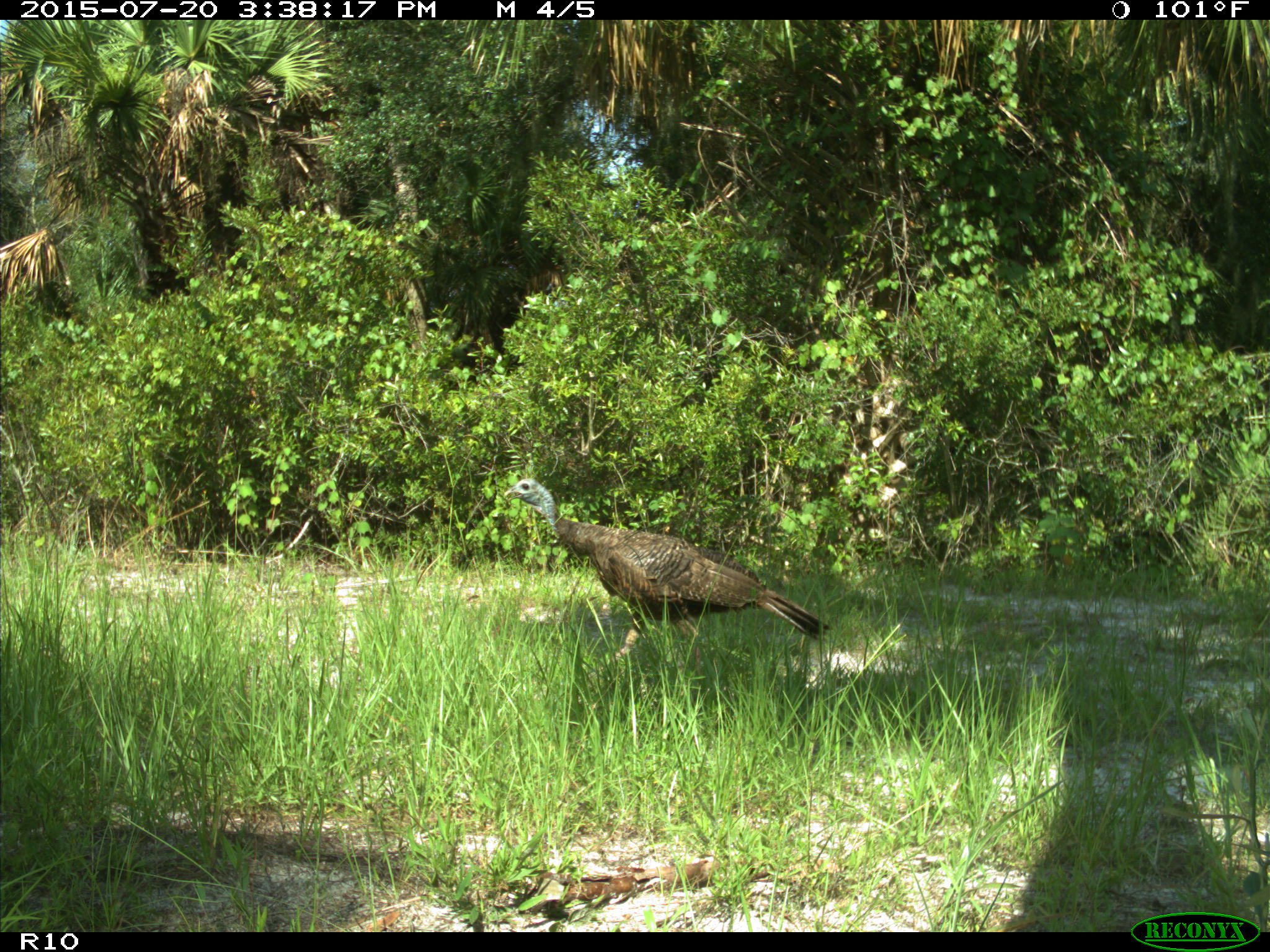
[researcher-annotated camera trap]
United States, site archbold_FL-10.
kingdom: Animalia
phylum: Chordata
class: Aves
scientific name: Aves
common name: birds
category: unidentified bird